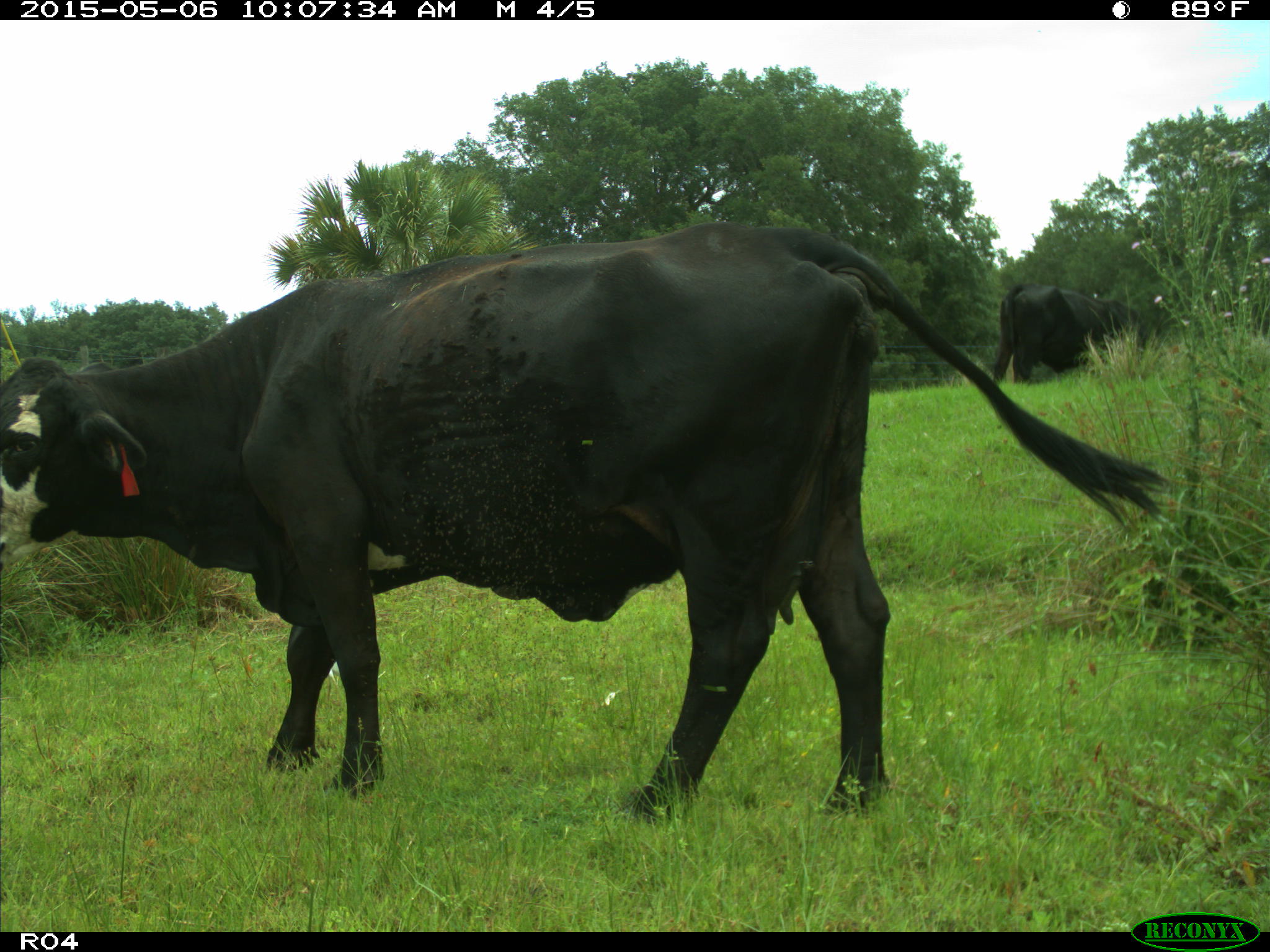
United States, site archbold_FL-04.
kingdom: Animalia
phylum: Chordata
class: Mammalia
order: Artiodactyla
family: Bovidae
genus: Bos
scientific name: Bos taurus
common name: domestic cow